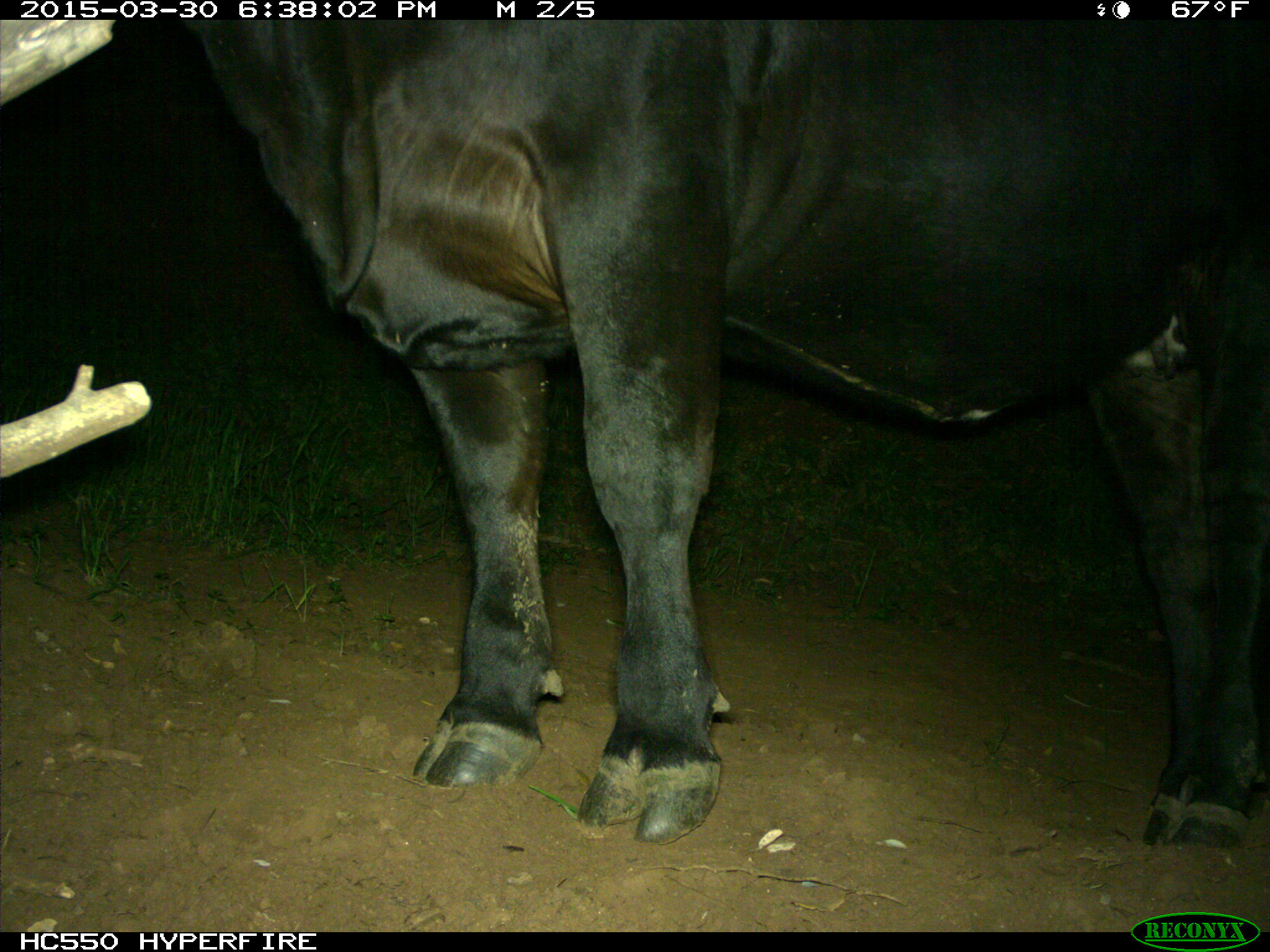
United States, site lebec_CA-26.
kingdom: Animalia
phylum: Chordata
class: Mammalia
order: Artiodactyla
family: Bovidae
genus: Bos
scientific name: Bos taurus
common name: domestic cow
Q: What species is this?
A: Bos taurus (domestic cow).